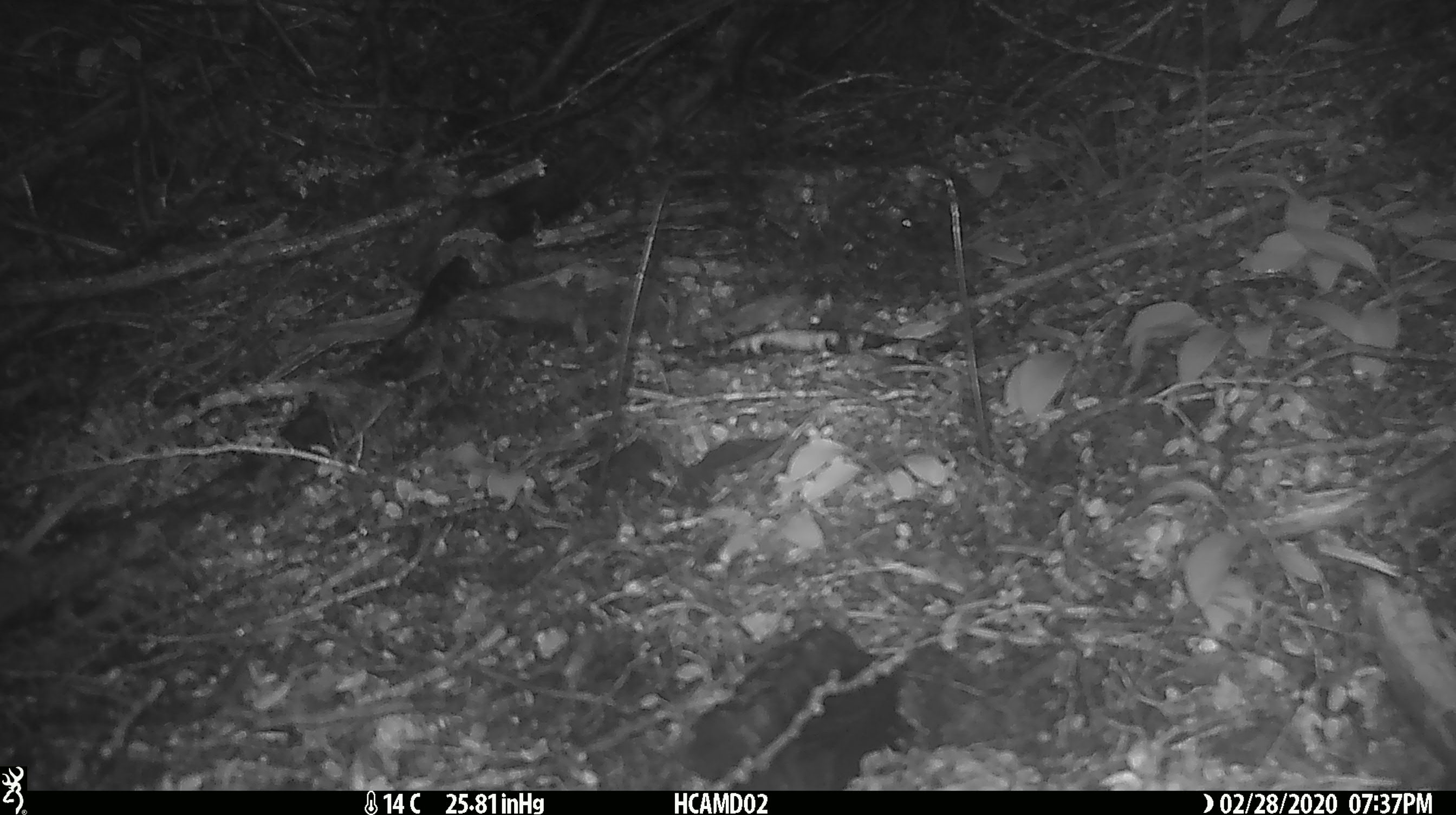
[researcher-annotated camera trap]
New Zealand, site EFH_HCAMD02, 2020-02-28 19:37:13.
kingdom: Animalia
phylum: Chordata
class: Mammalia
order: Rodentia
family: Muridae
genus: Rattus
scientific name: Rattus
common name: rat